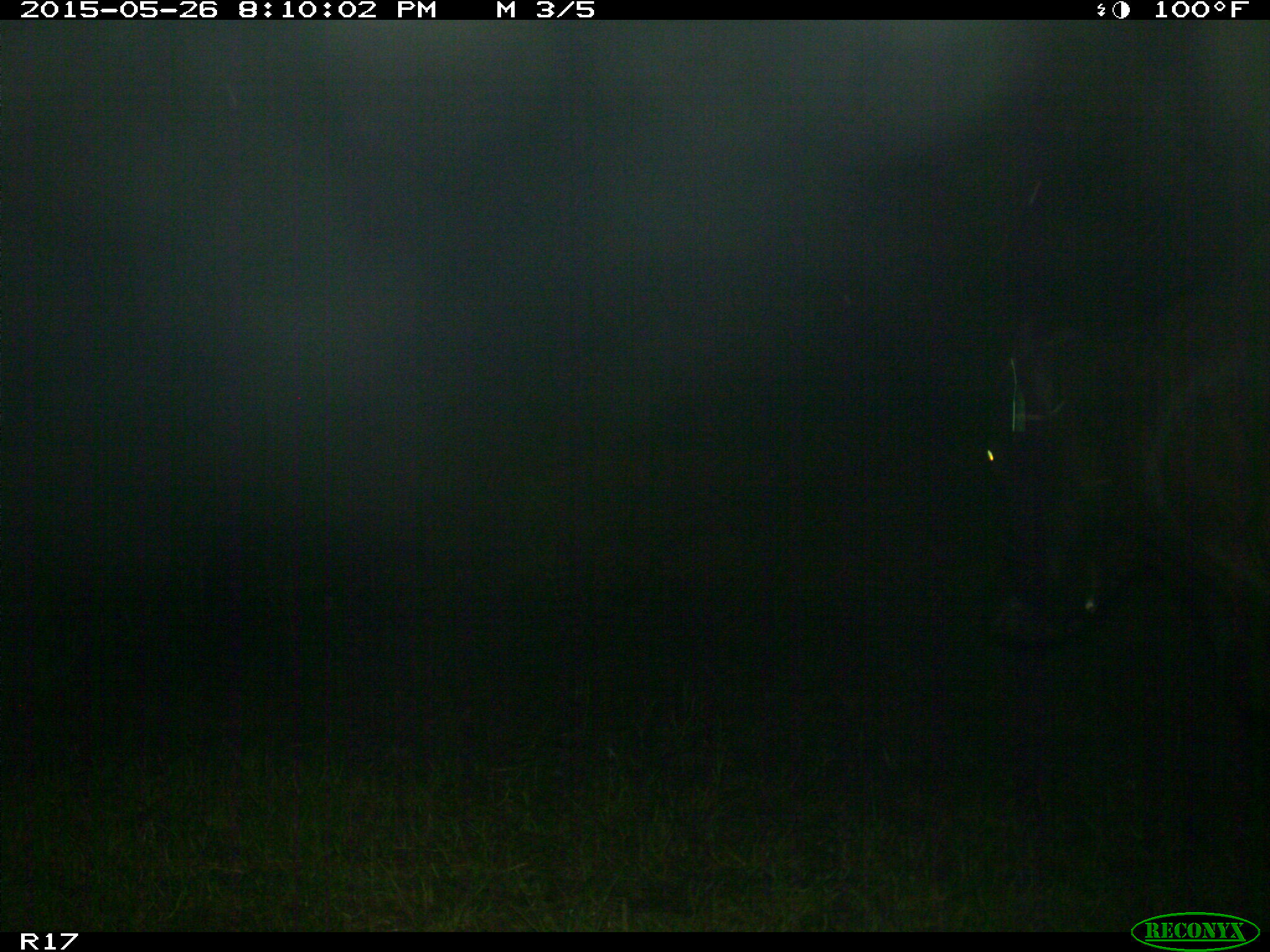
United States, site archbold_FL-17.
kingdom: Animalia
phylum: Chordata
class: Mammalia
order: Artiodactyla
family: Bovidae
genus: Bos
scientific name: Bos taurus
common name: domestic cow